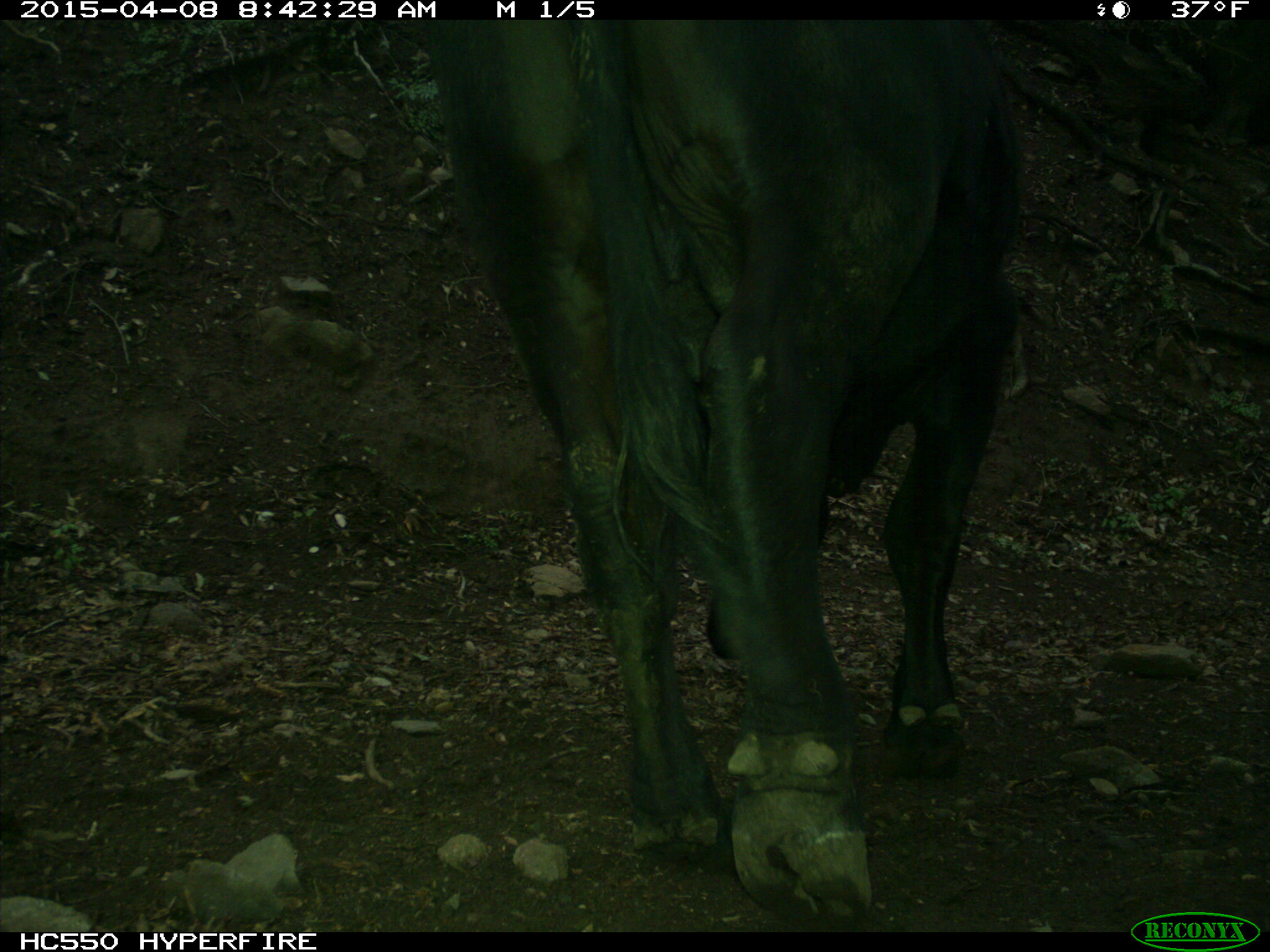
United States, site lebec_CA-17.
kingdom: Animalia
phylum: Chordata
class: Mammalia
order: Artiodactyla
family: Bovidae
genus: Bos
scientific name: Bos taurus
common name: domestic cow